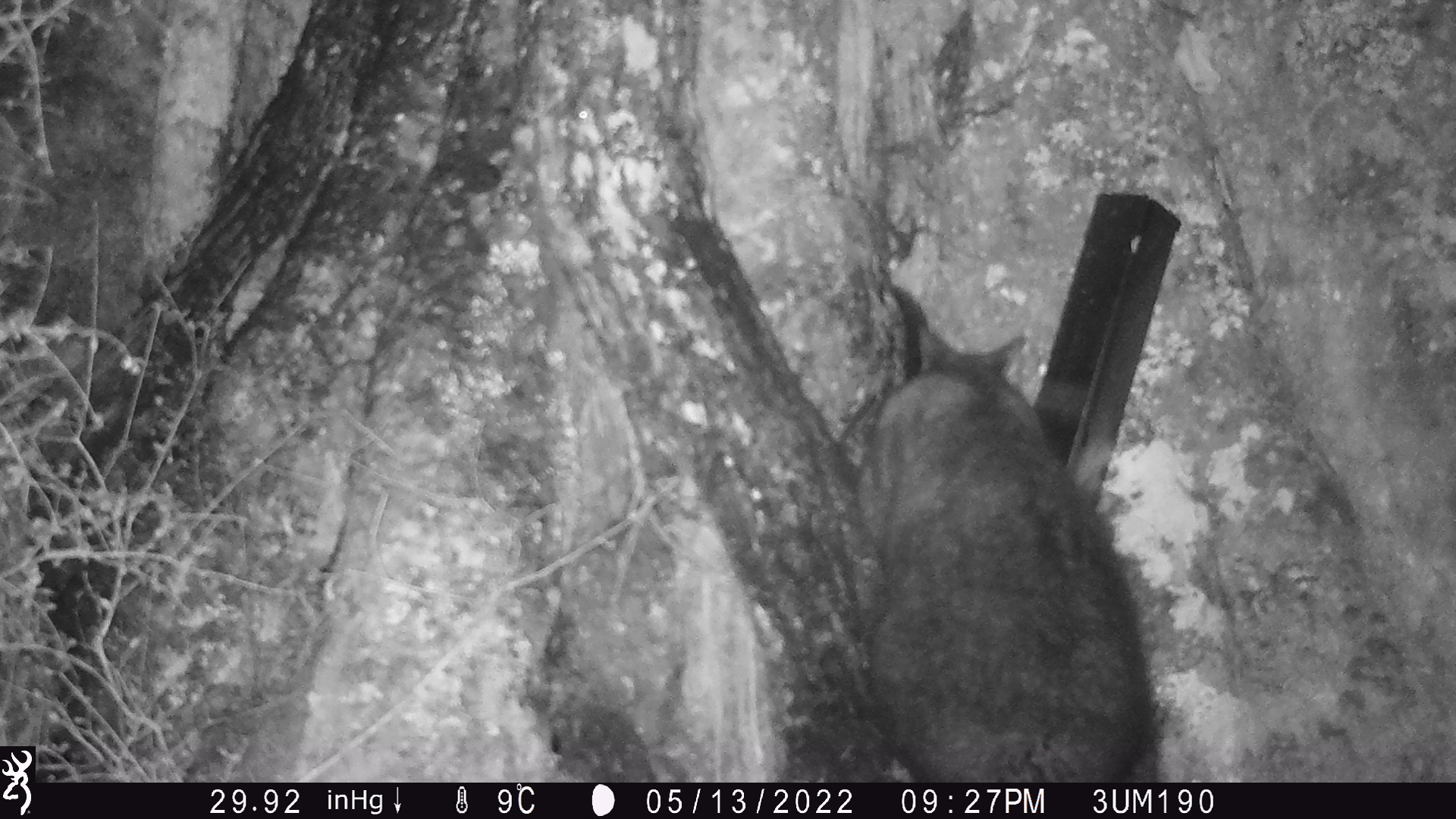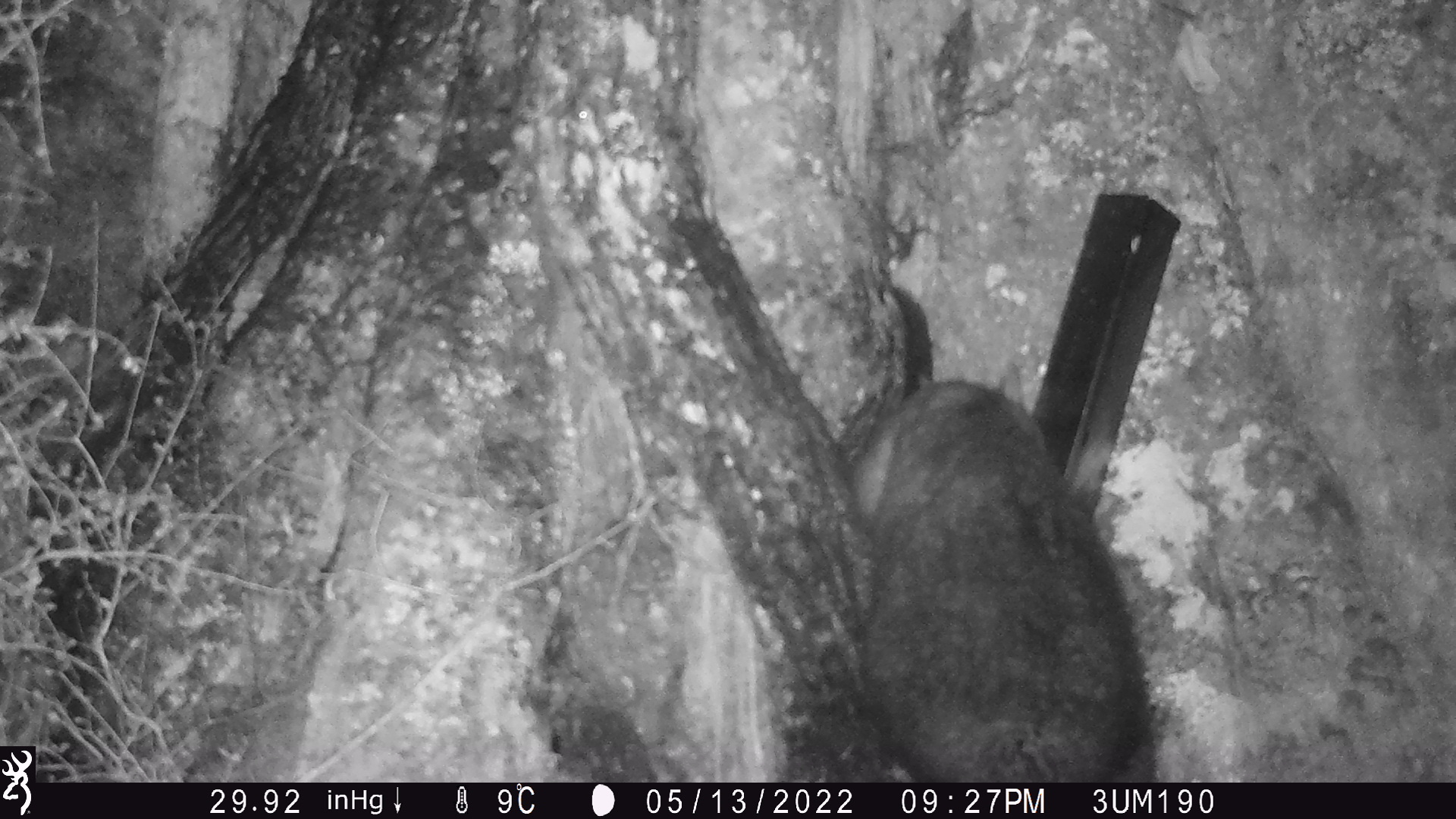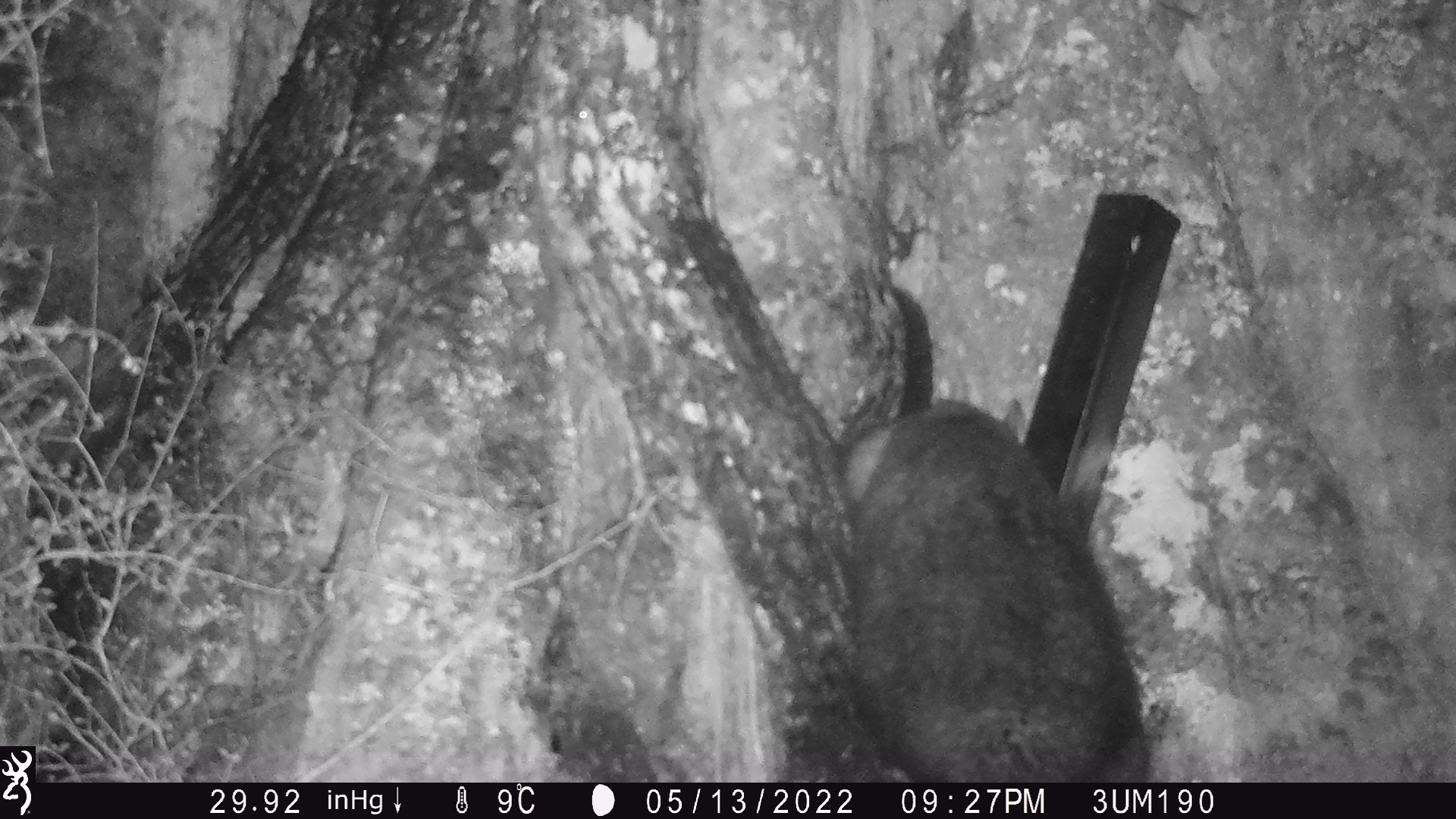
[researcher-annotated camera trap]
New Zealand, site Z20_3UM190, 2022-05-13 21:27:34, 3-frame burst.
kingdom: Animalia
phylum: Chordata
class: Mammalia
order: Diprotodontia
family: Phalangeridae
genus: Trichosurus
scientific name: Trichosurus vulpecula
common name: common brushtail possum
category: possum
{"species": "possum (common brushtail possum) (Trichosurus vulpecula)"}